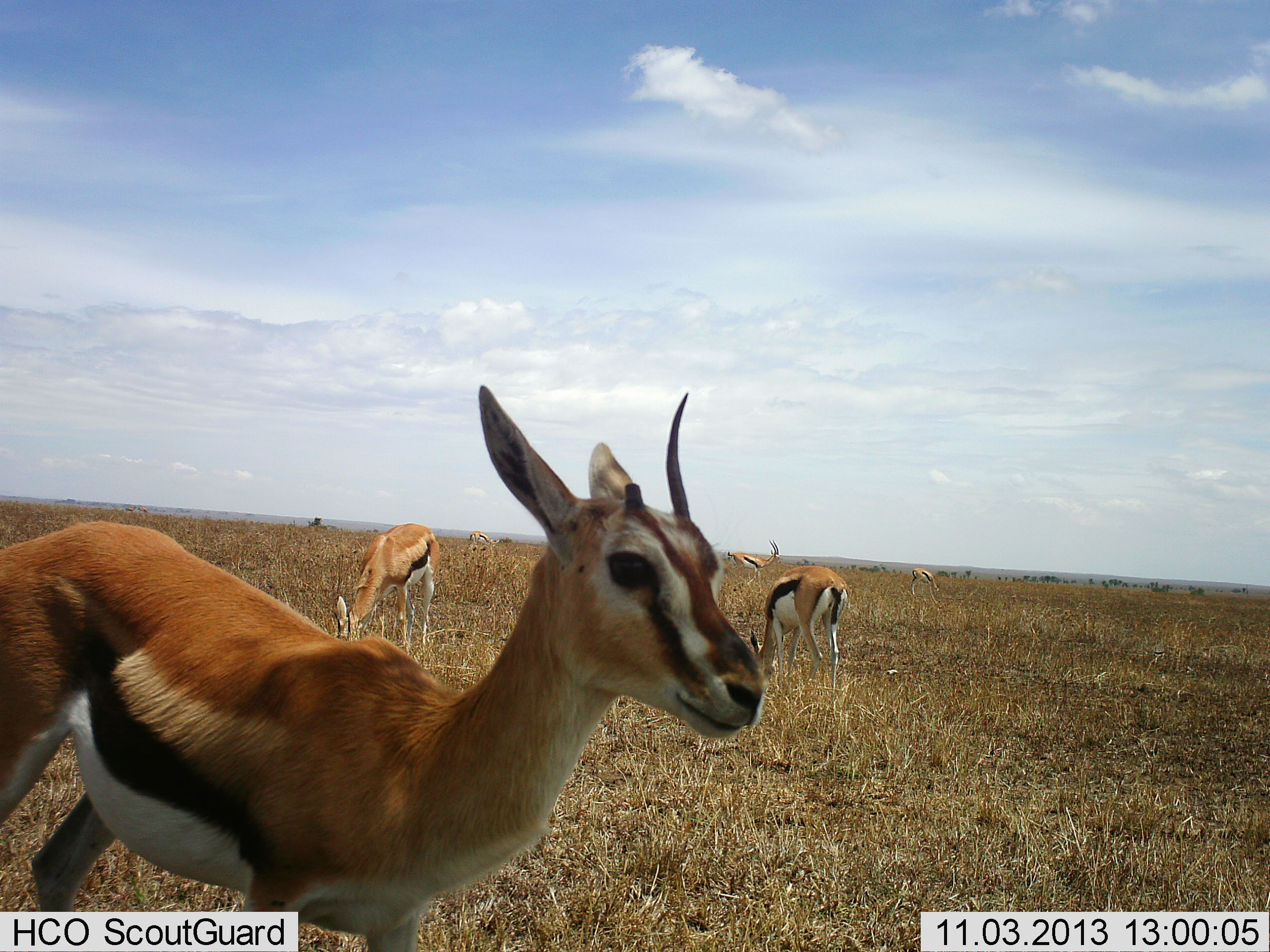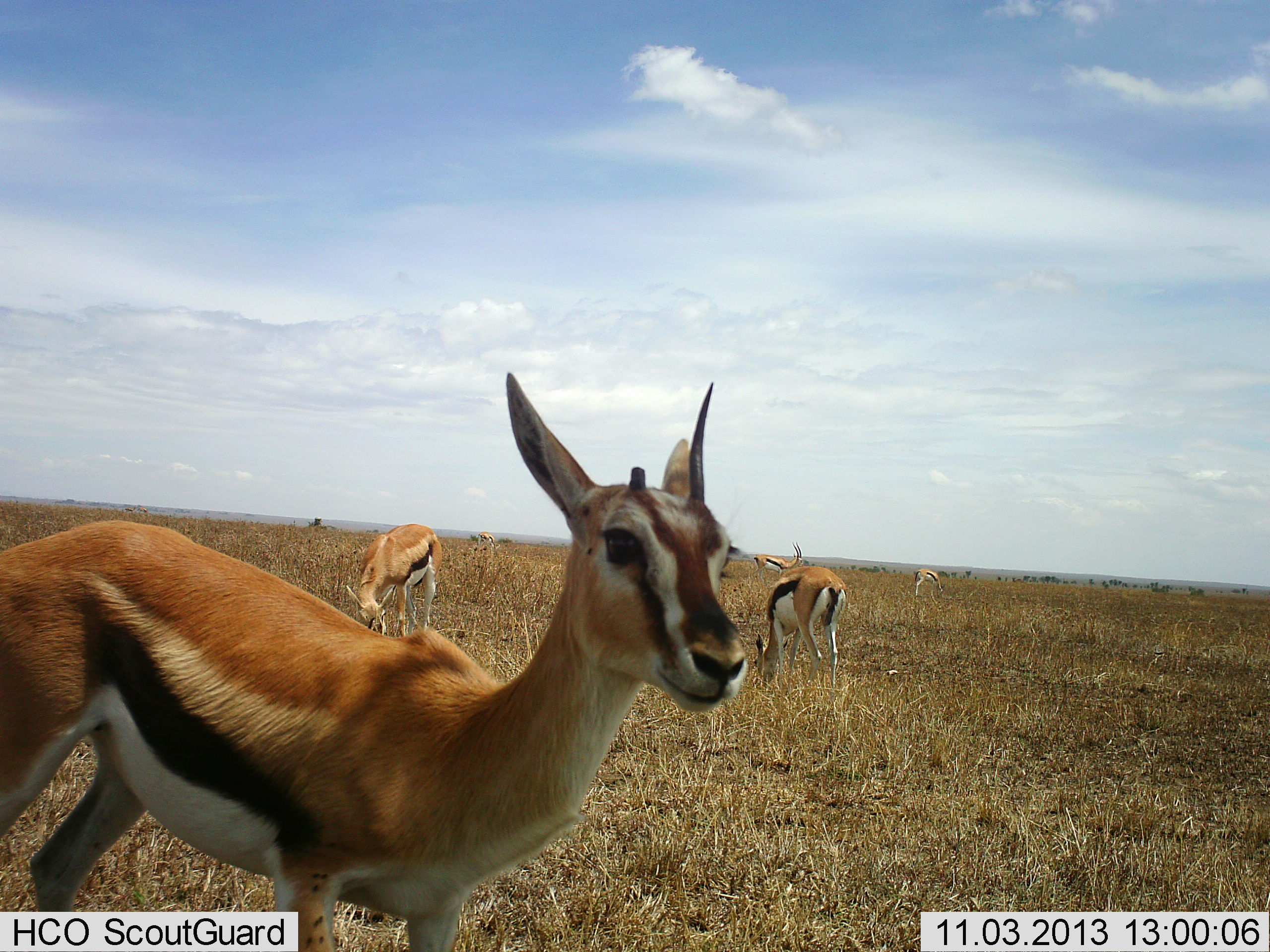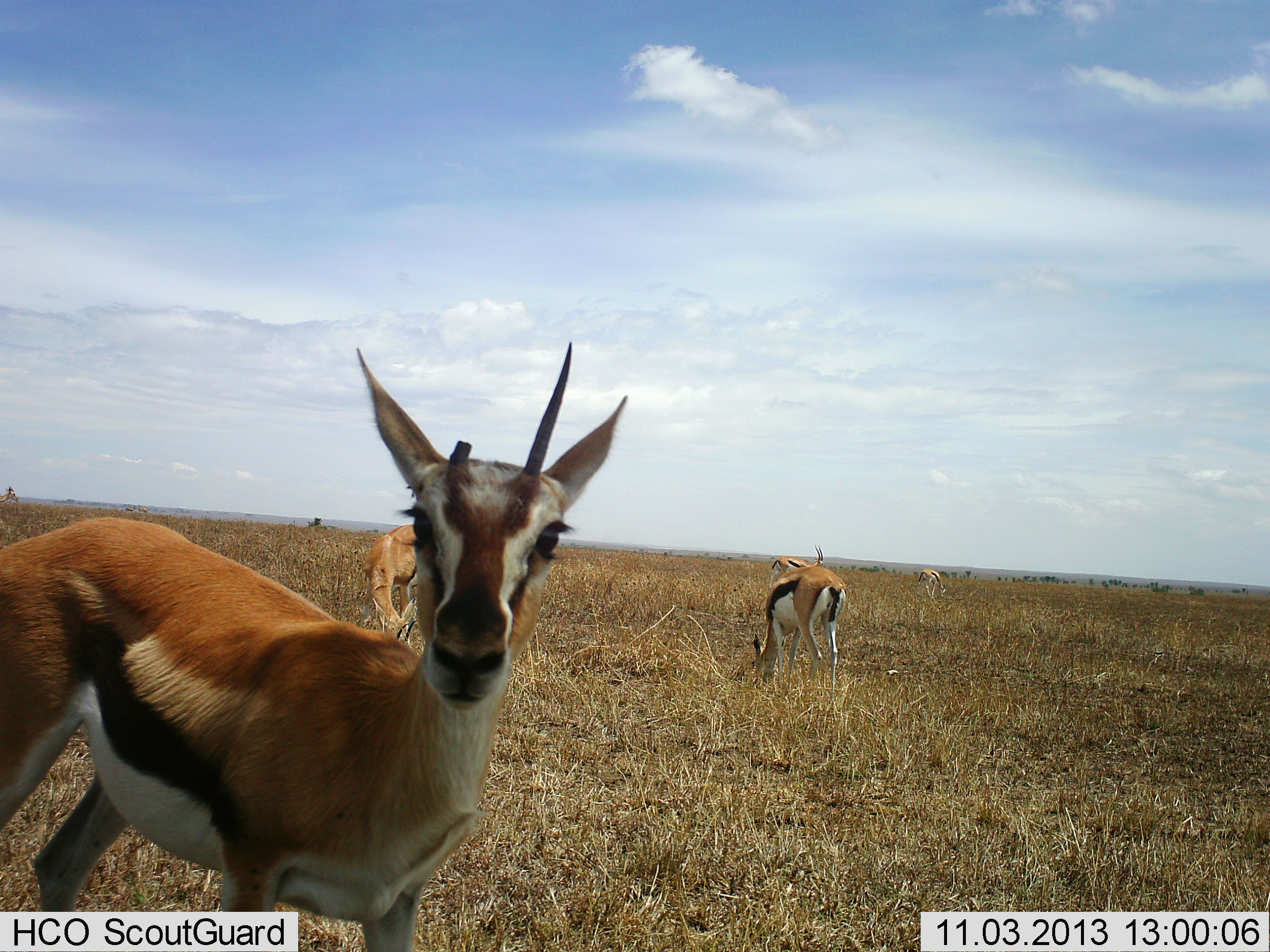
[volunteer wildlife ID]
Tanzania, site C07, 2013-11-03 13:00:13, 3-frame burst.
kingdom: Animalia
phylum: Chordata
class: Mammalia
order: Artiodactyla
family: Bovidae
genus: Eudorcas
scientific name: Eudorcas thomsonii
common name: thomson's gazelle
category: gazellethomsons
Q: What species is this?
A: Gazellethomsons (thomson's gazelle) (Eudorcas thomsonii).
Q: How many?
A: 5.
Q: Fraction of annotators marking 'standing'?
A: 74%.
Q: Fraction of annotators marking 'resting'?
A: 2%.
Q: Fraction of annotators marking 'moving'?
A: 42%.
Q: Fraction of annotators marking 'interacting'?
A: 3%.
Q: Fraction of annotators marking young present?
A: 0%.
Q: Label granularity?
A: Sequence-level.